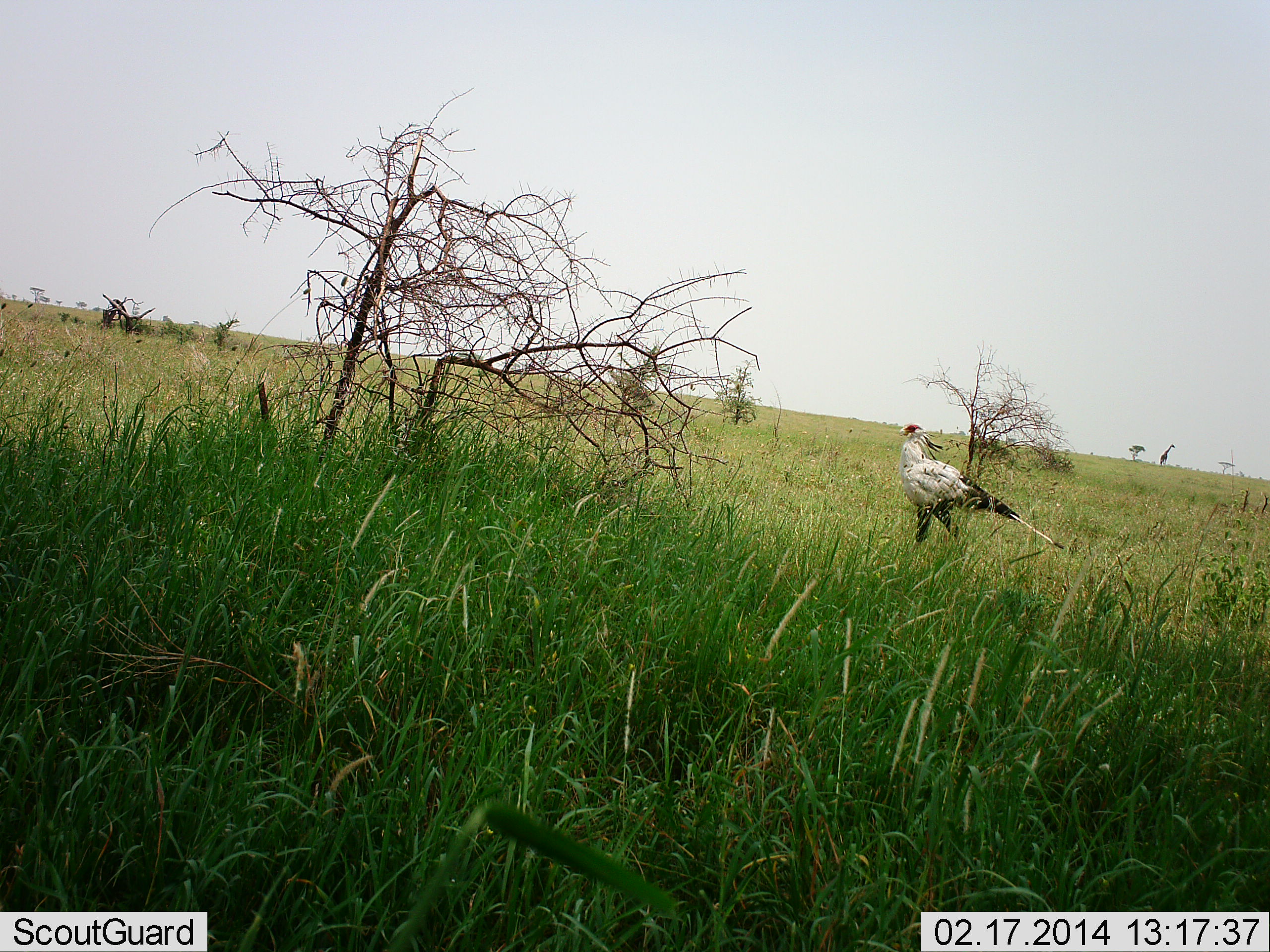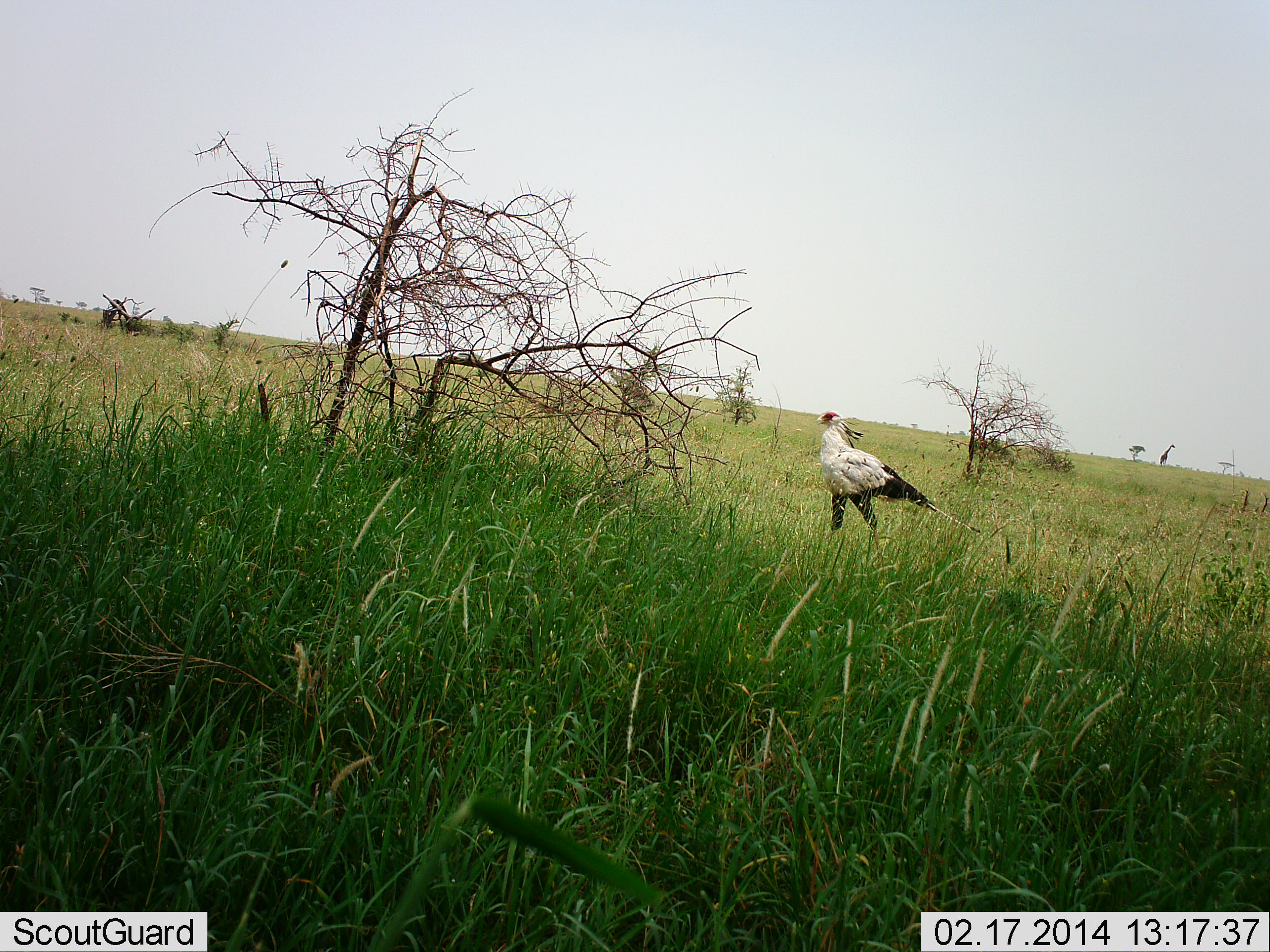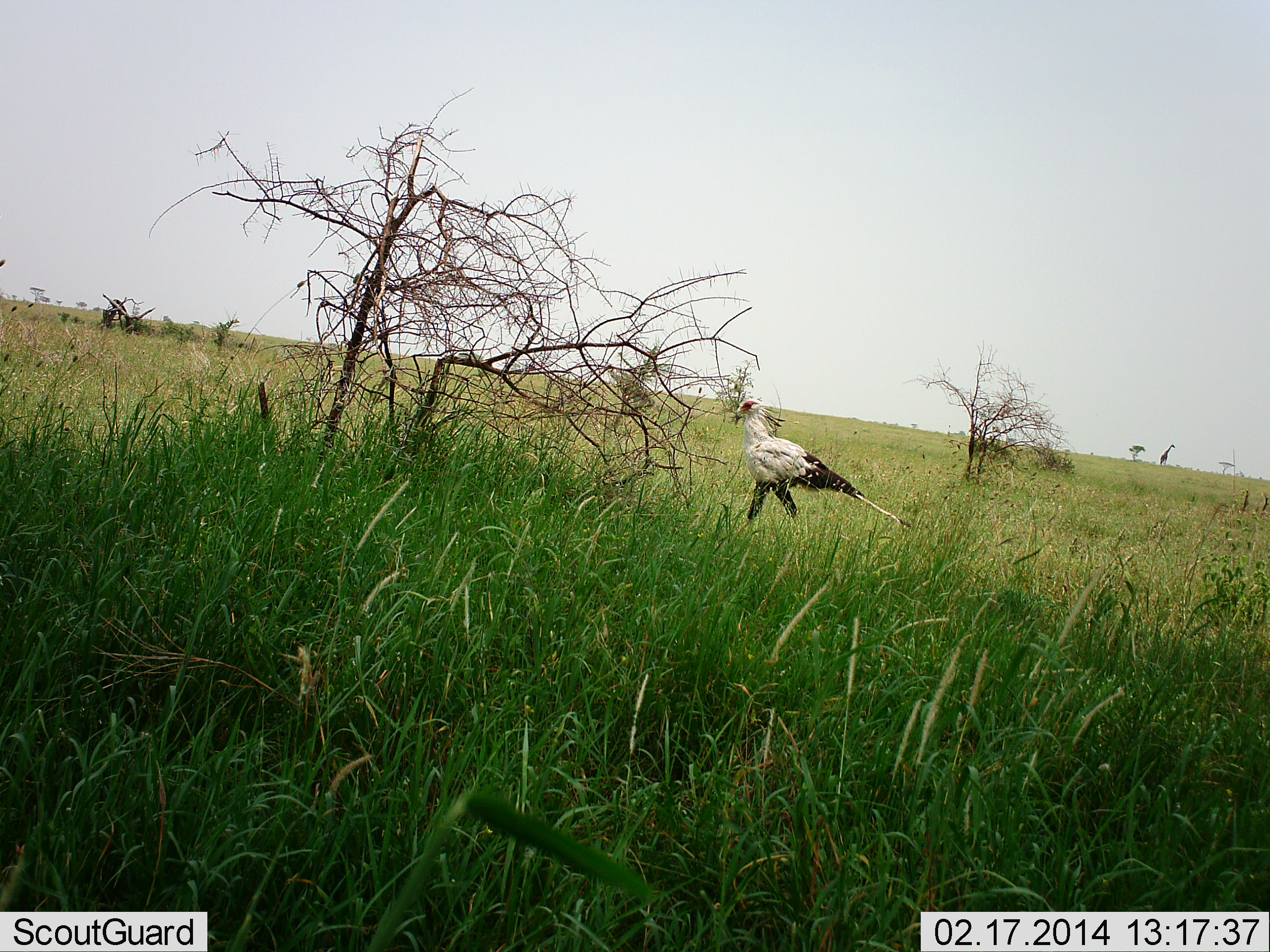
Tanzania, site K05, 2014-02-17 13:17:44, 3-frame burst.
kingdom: Animalia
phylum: Chordata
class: Aves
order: Accipitriformes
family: Sagittariidae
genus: Sagittarius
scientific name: Sagittarius serpentarius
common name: secretary bird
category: secretarybird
Secretarybird (secretary bird) (Sagittarius serpentarius), count 1. Behavior (volunteer vote fractions): standing 15%, resting 0%, moving 85%, interacting 0%. Young present (vote fraction): 0%. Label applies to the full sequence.